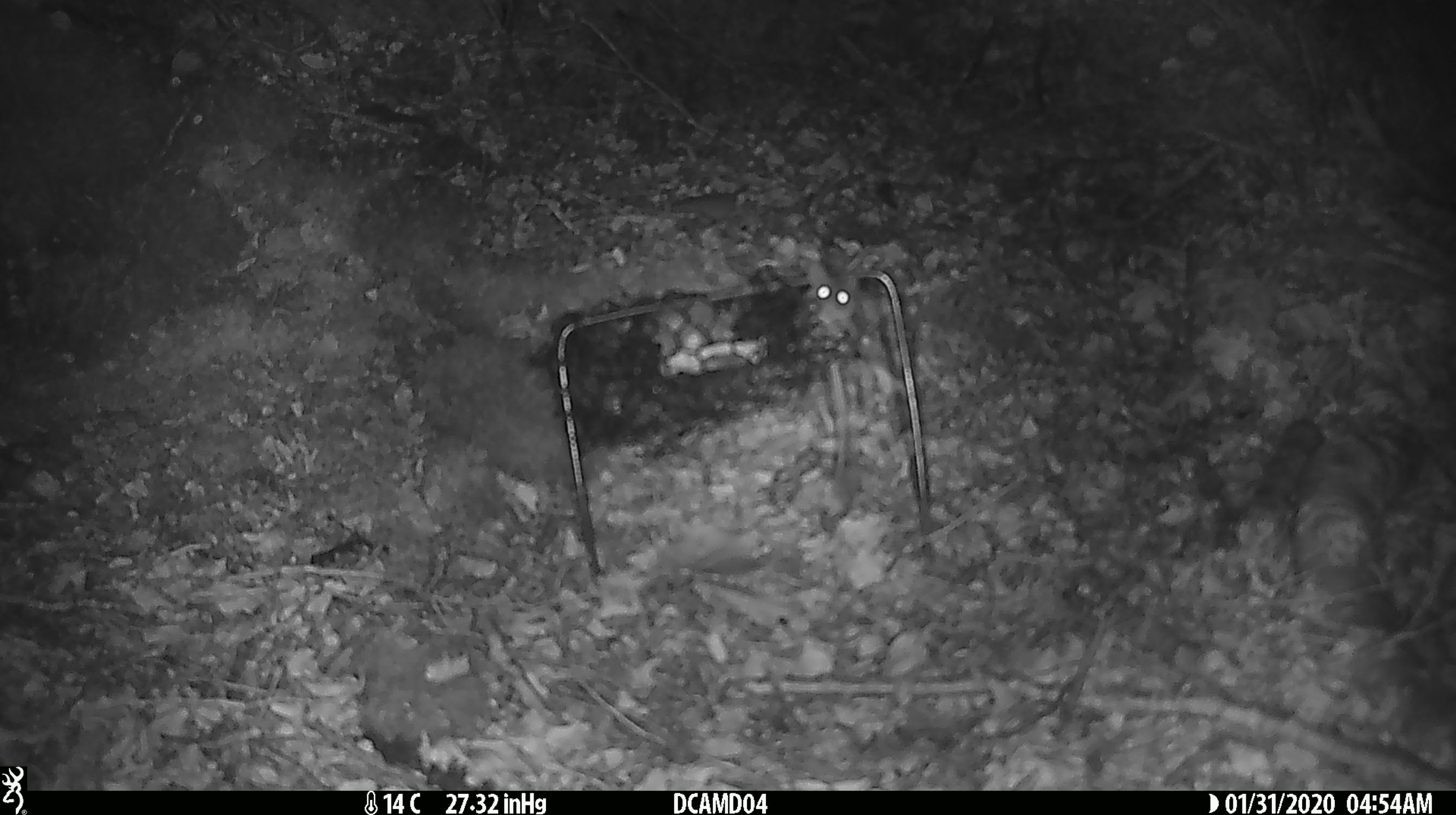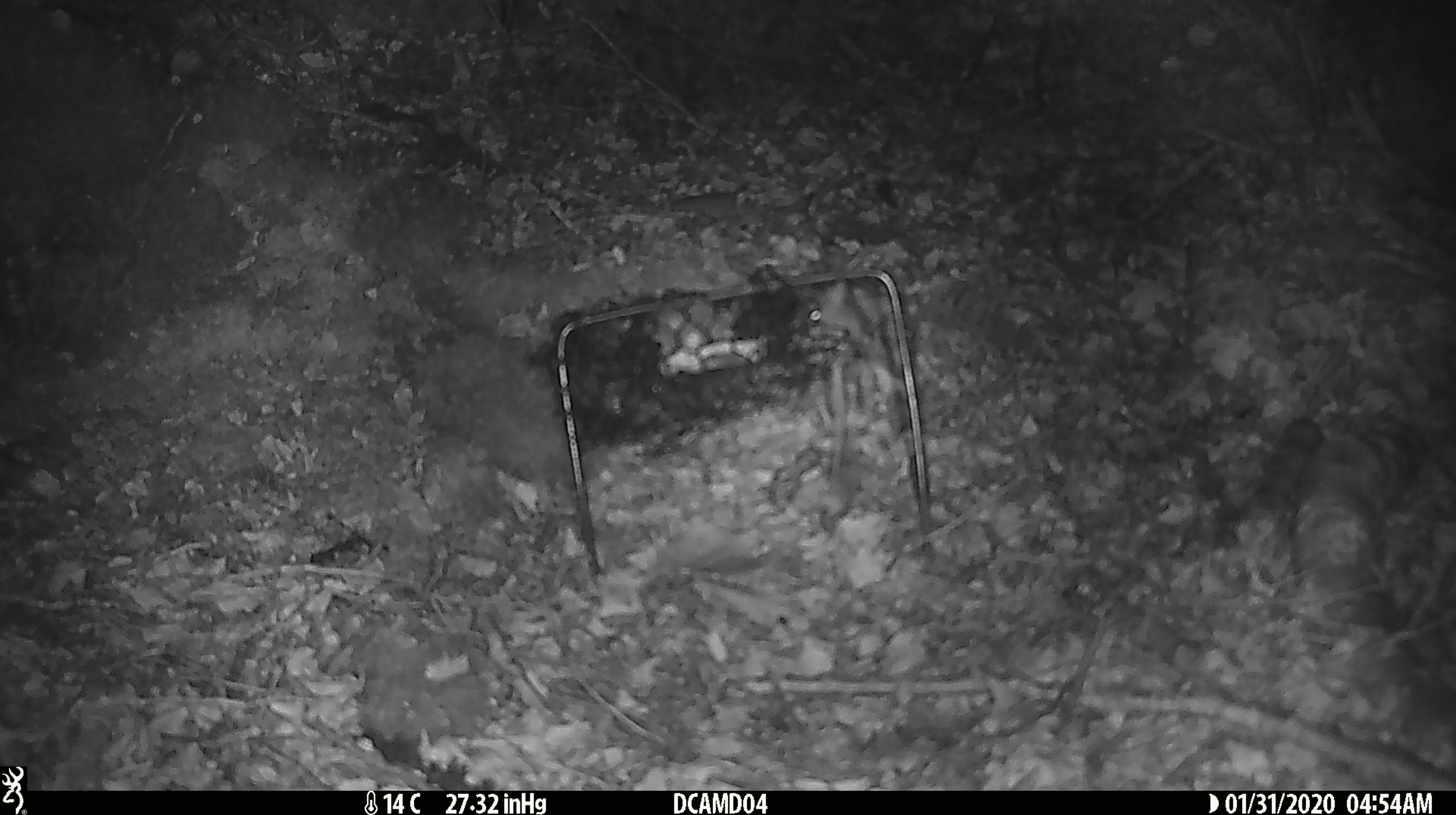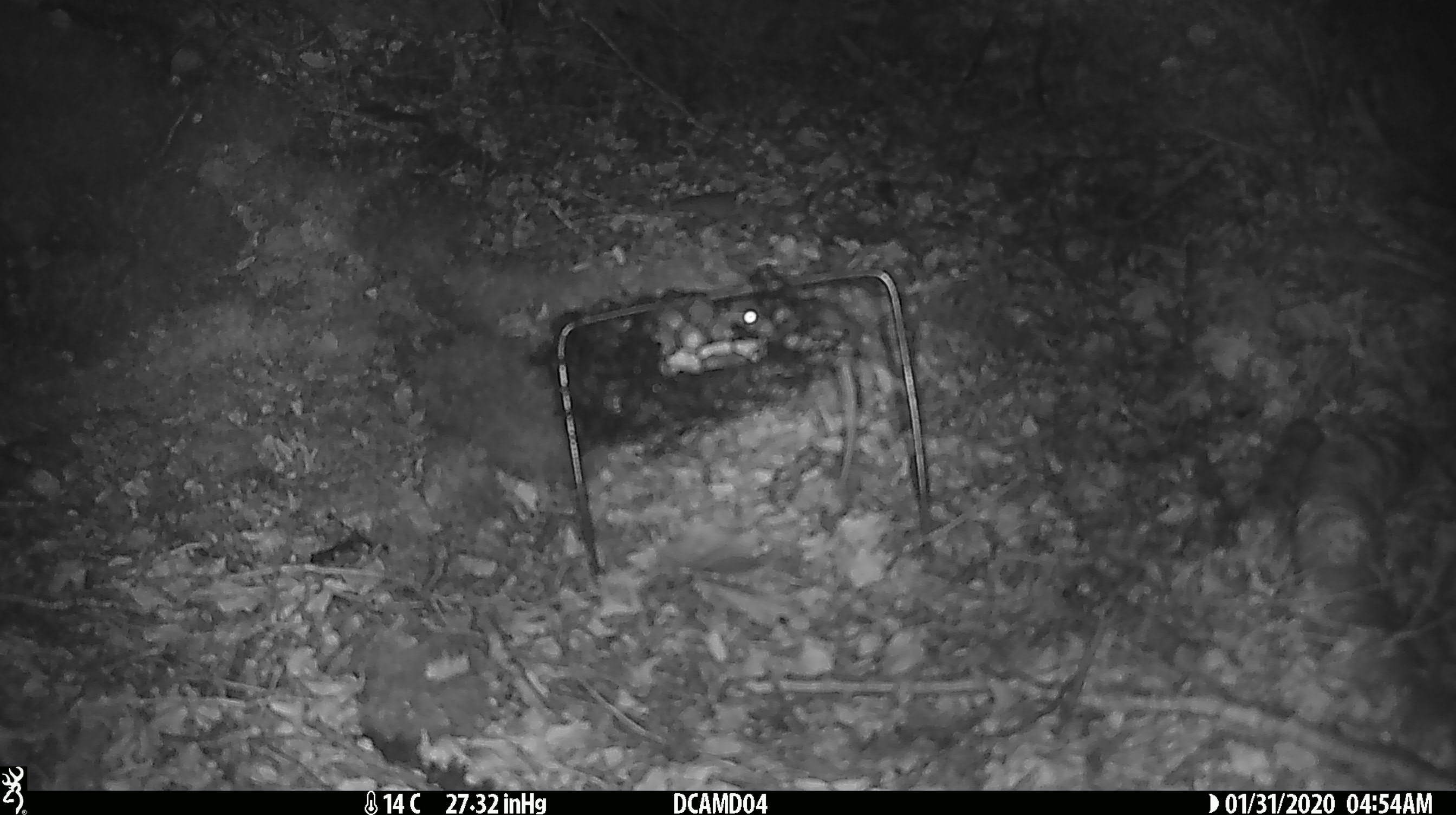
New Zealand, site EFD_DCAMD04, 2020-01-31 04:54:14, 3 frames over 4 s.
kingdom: Animalia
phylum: Chordata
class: Mammalia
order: Rodentia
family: Muridae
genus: Mus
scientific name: Mus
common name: mouse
Mouse (Mus).